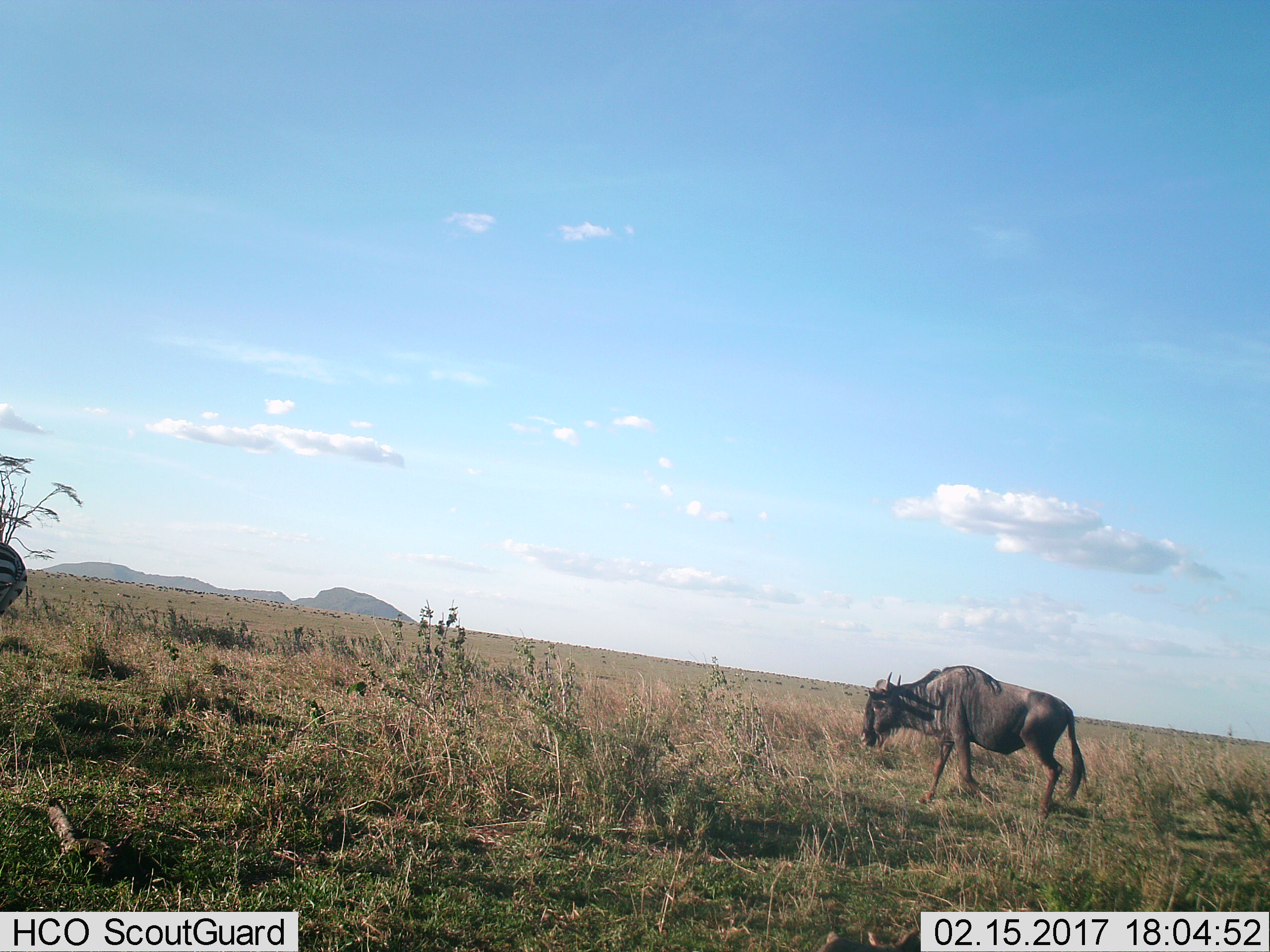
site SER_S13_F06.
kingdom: Animalia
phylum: Chordata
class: Mammalia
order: Artiodactyla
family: Bovidae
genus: Connochaetes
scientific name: Connochaetes taurinus taurinus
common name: blue wildebeest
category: wildebeestblue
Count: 1.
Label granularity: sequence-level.